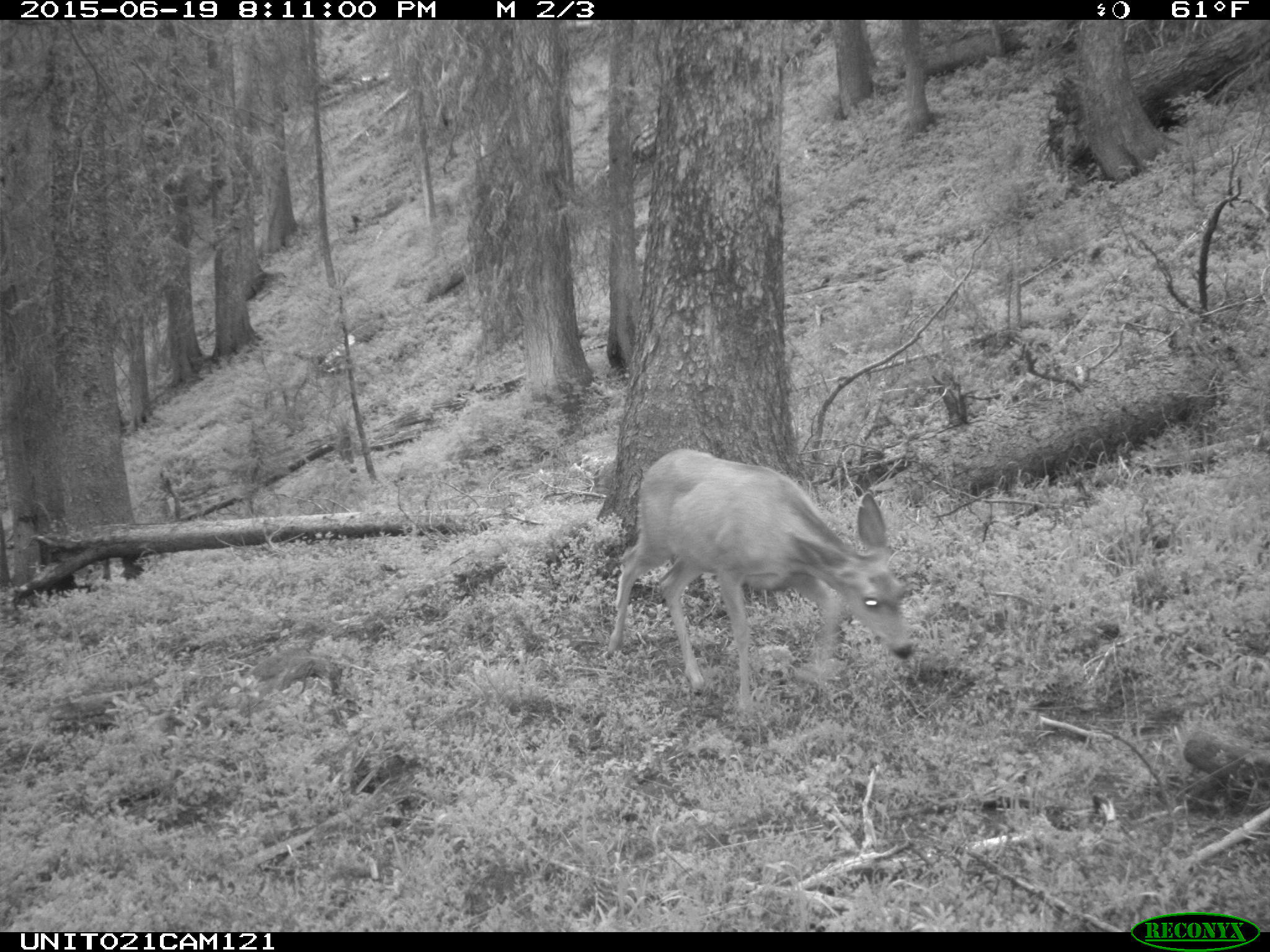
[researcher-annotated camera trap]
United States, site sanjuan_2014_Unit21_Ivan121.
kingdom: Animalia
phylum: Chordata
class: Mammalia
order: Artiodactyla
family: Cervidae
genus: Odocoileus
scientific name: Odocoileus hemionus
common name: mule deer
Odocoileus hemionus (mule deer).